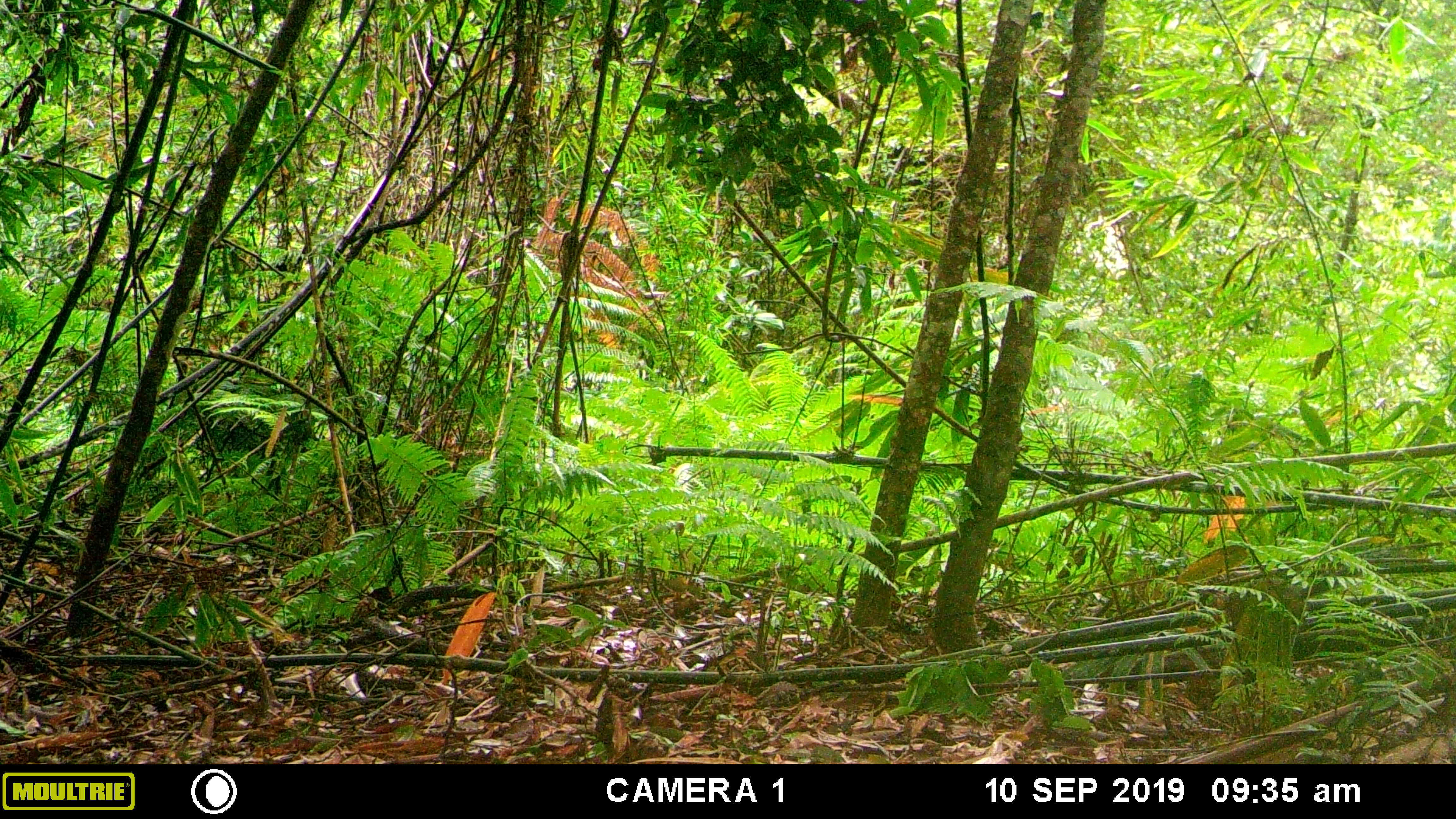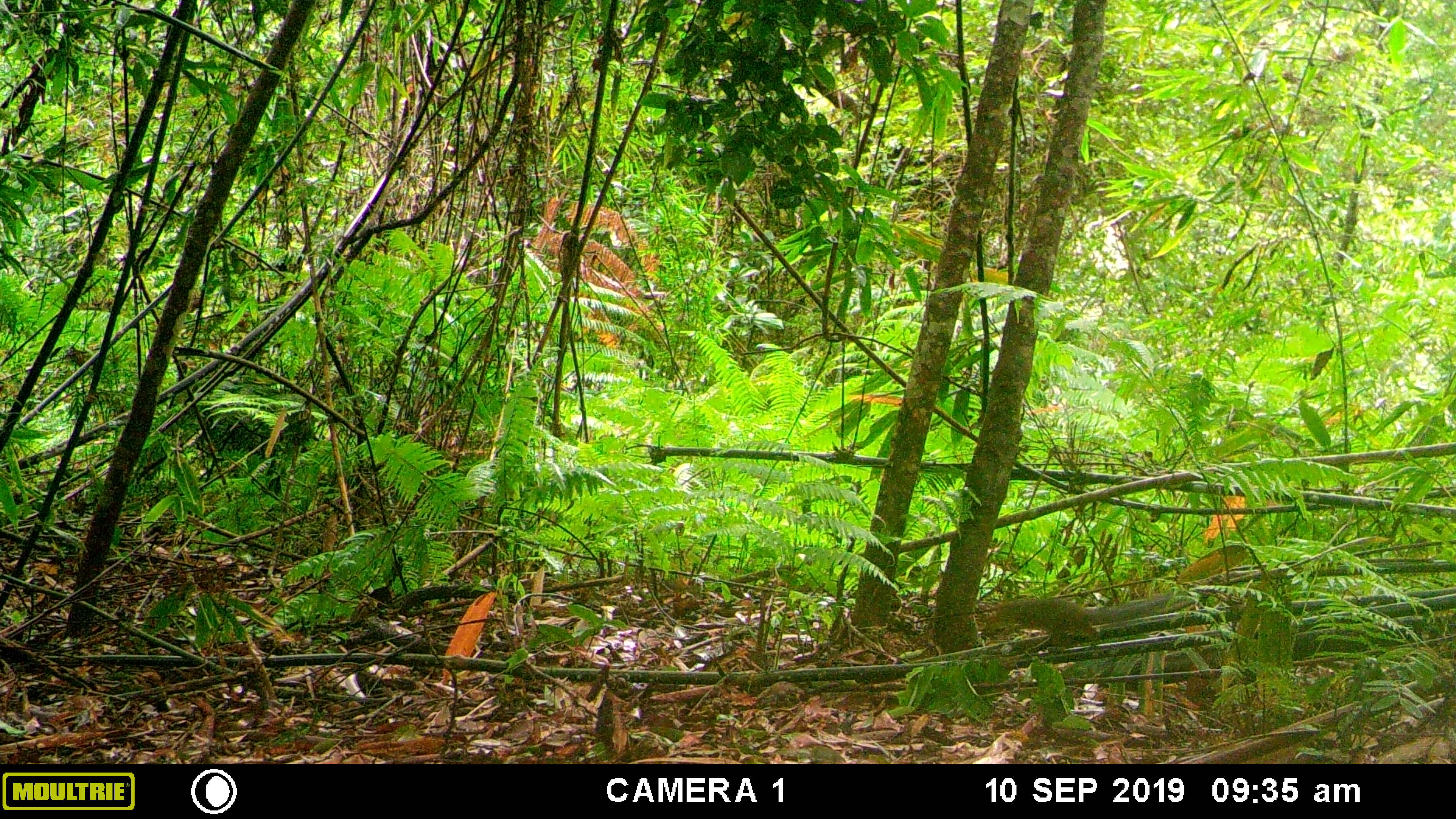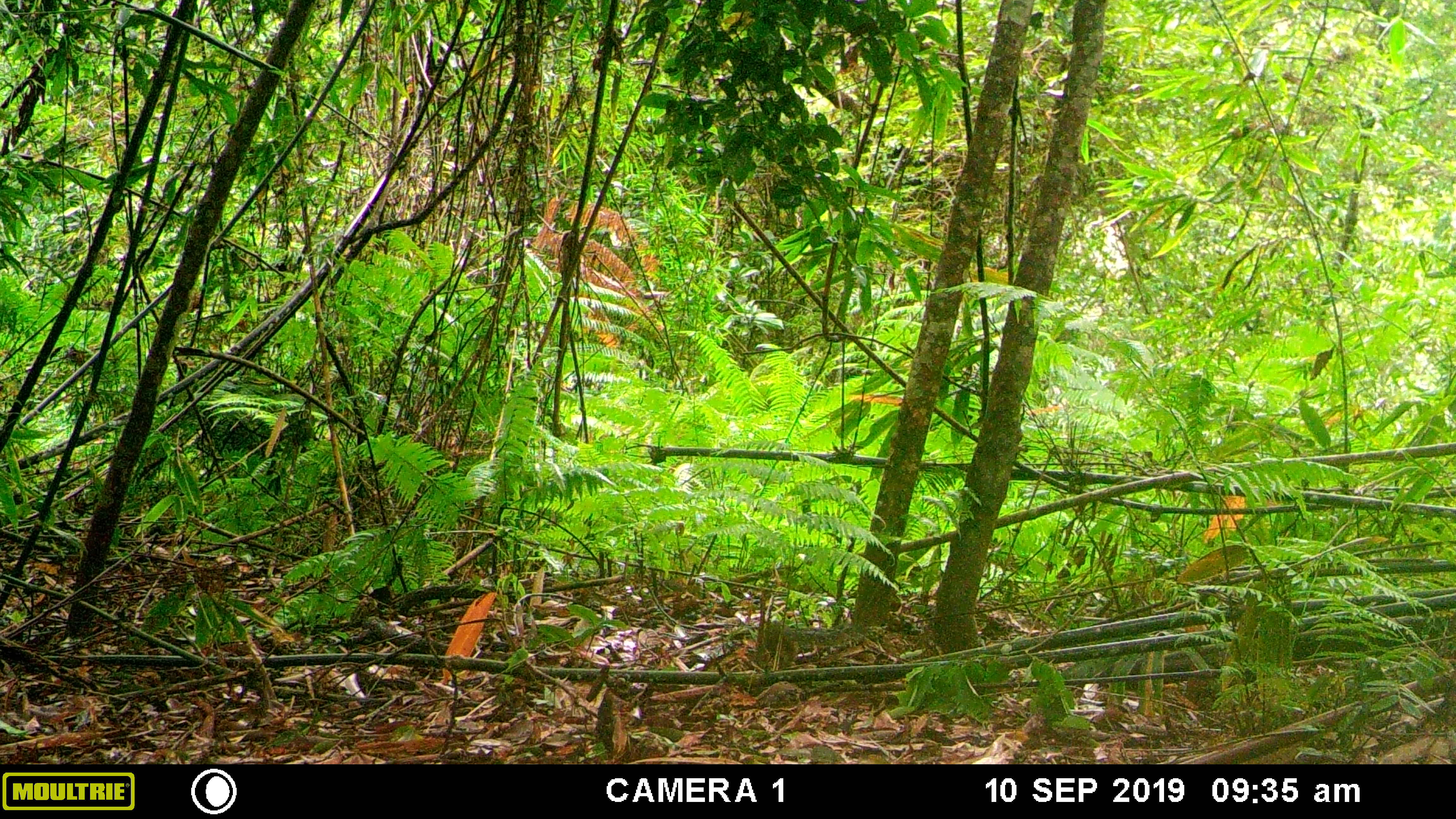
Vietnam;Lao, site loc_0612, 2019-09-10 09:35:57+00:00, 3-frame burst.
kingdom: Animalia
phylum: Chordata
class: Mammalia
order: Rodentia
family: Sciuridae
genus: Dremomys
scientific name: Dremomys rufigenis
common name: red-cheeked squirrel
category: red cheeked squirrel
Red cheeked squirrel (red-cheeked squirrel) (Dremomys rufigenis). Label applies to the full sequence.